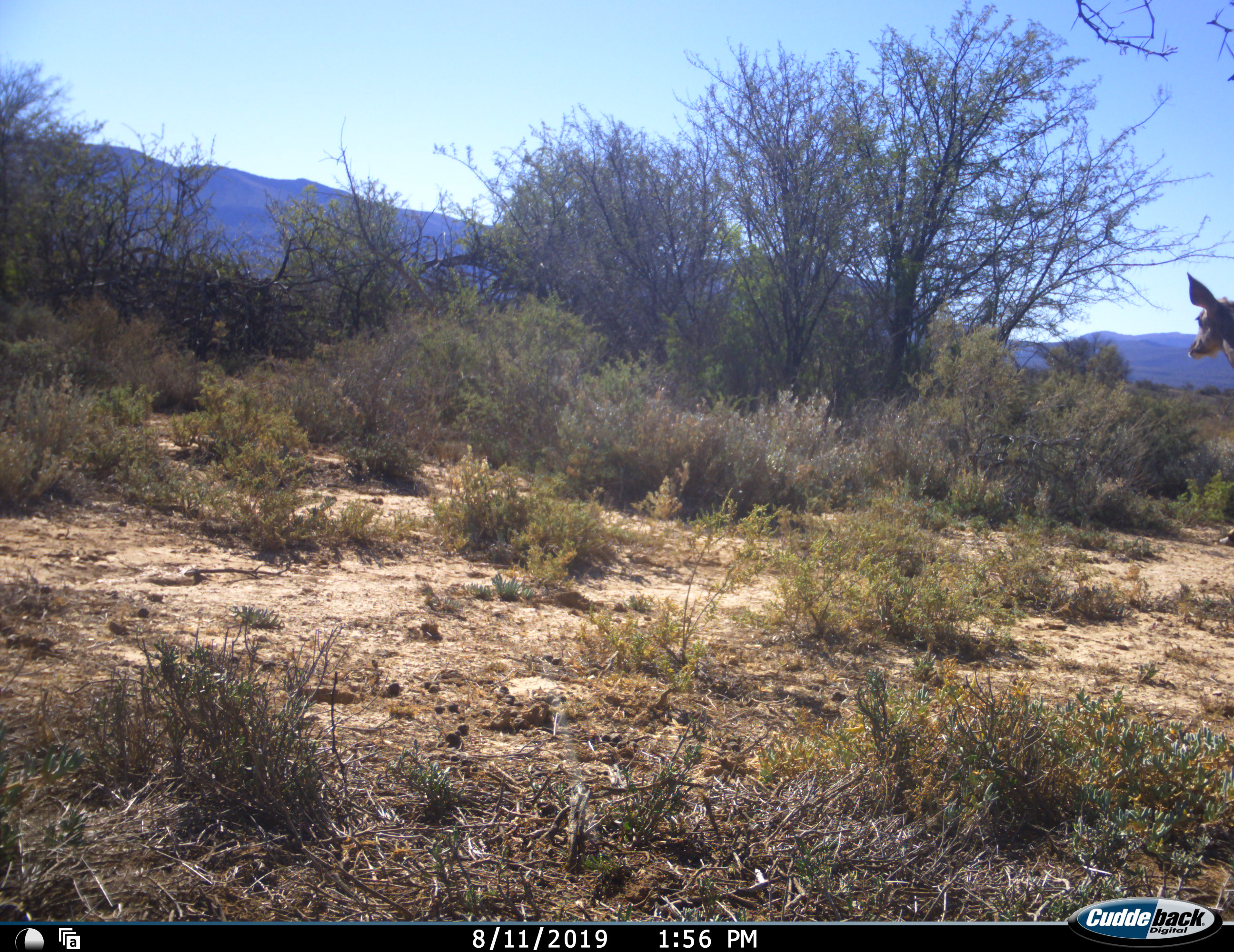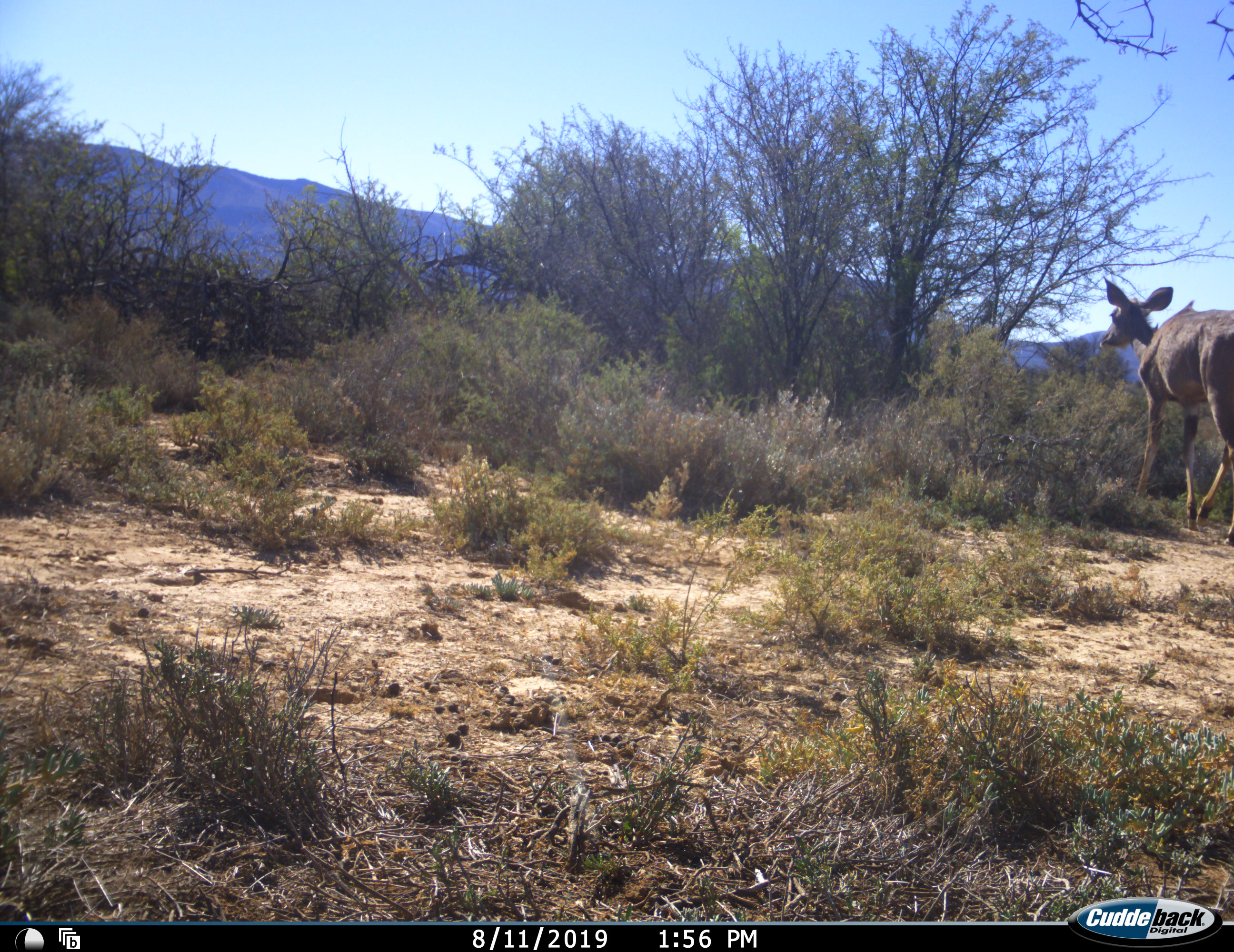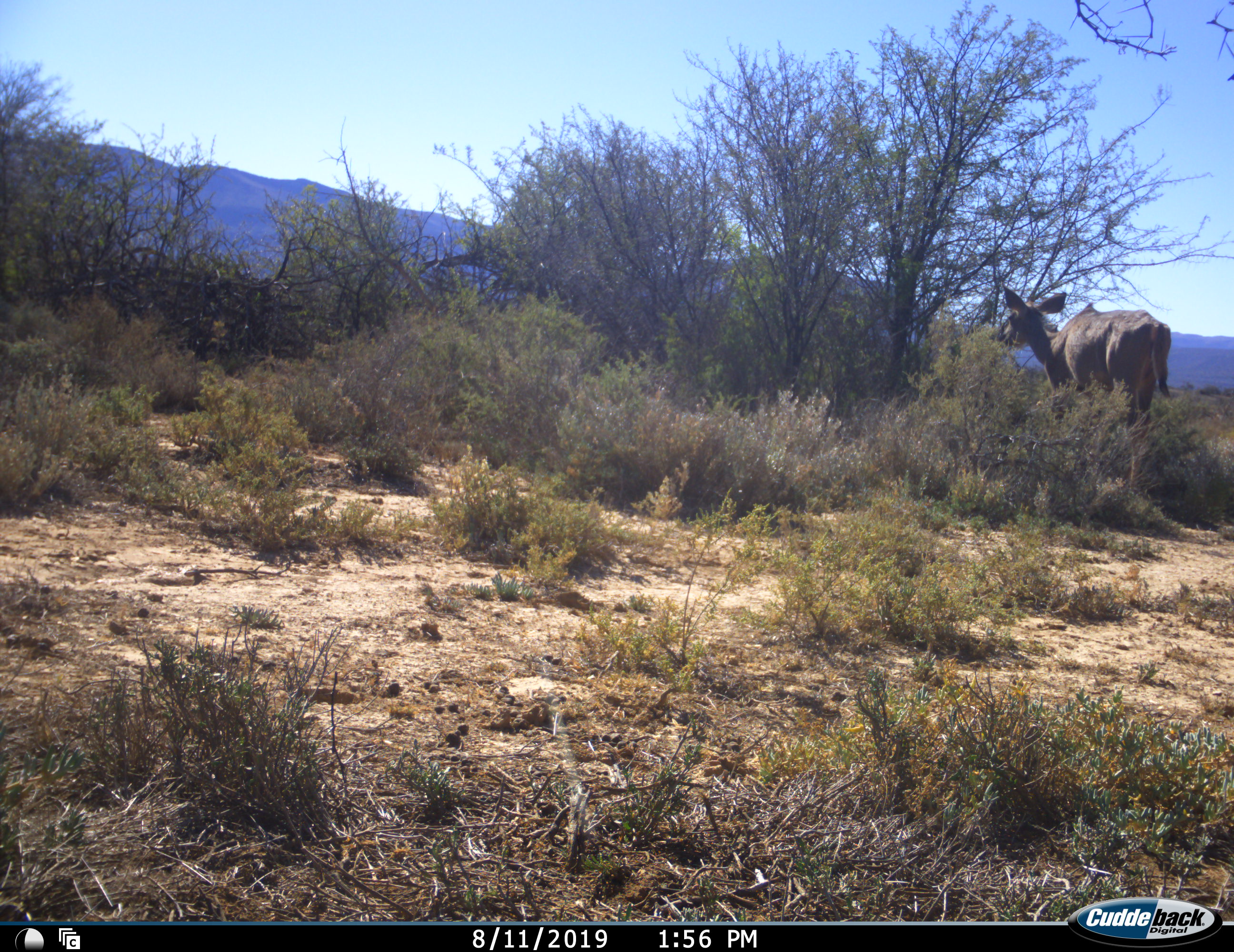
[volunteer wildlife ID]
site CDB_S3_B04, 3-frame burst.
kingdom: Animalia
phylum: Chordata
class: Mammalia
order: Artiodactyla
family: Bovidae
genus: Tragelaphus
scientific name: Tragelaphus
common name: kudu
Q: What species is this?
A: Kudu (Tragelaphus).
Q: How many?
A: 1.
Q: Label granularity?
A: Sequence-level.